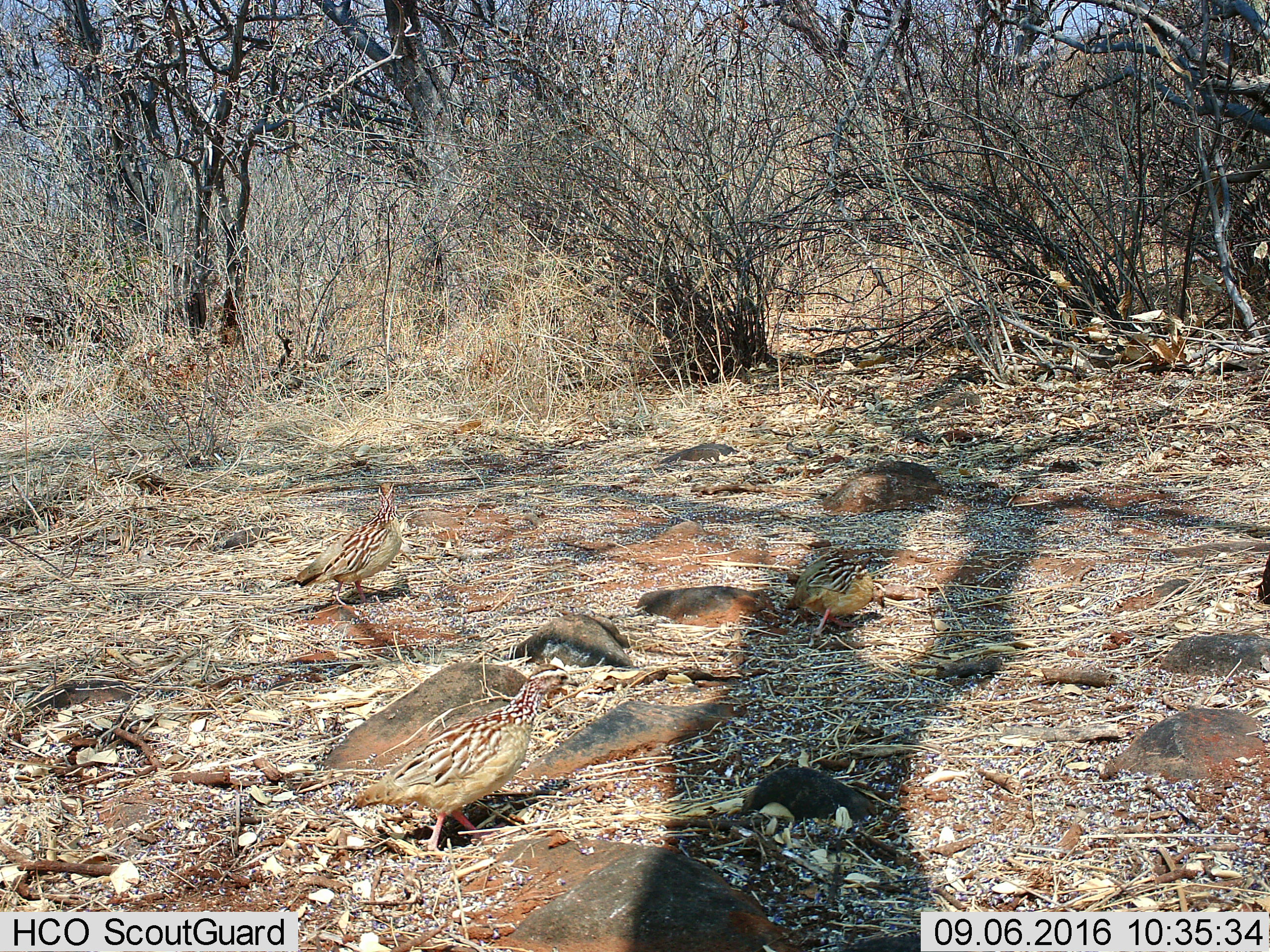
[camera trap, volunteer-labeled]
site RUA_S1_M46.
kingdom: Animalia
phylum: Chordata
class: Aves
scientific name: Aves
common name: bird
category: birdother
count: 3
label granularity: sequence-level